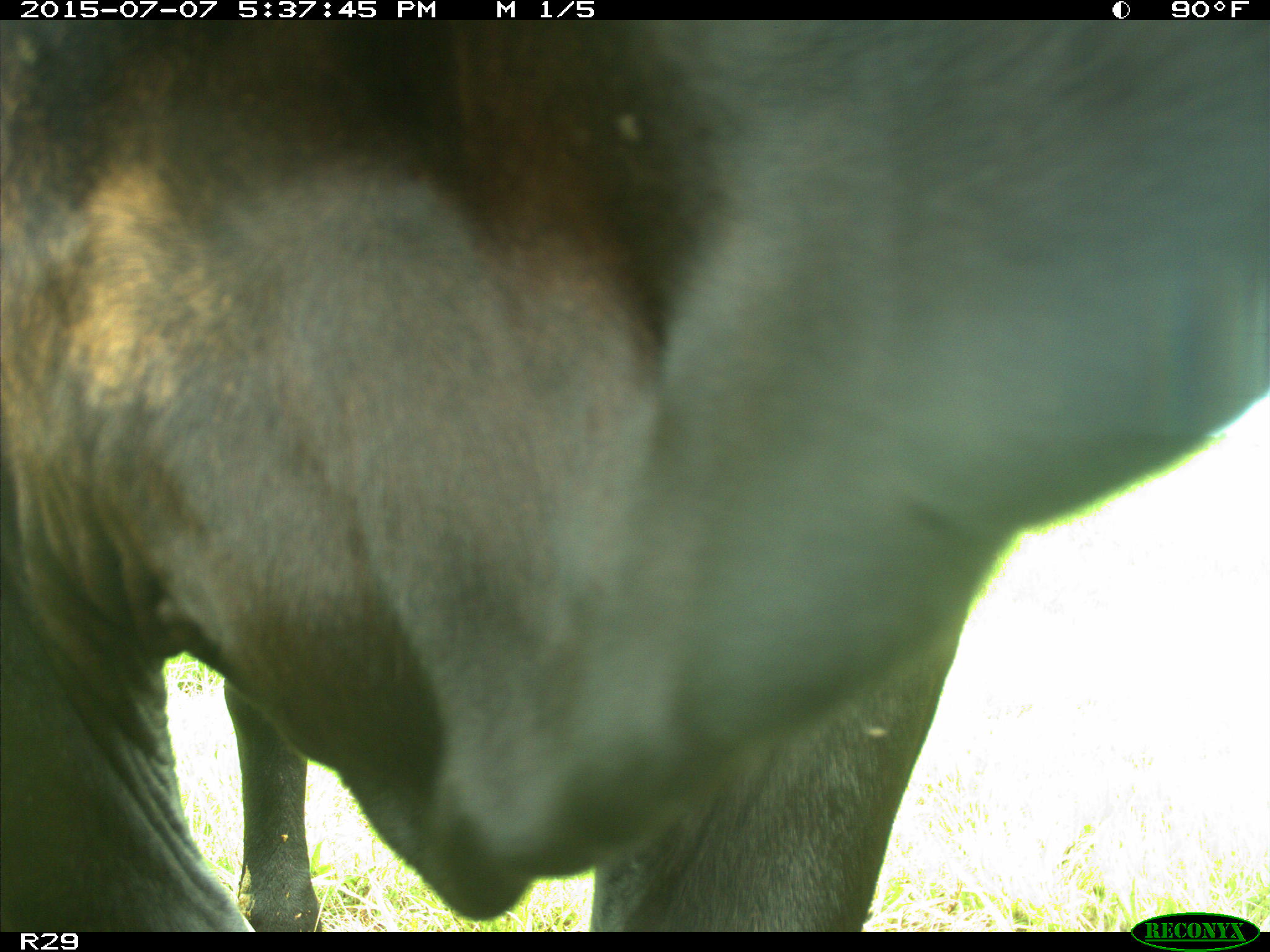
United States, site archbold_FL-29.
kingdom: Animalia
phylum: Chordata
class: Mammalia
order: Artiodactyla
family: Bovidae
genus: Bos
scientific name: Bos taurus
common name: domestic cow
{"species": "Bos taurus (domestic cow)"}